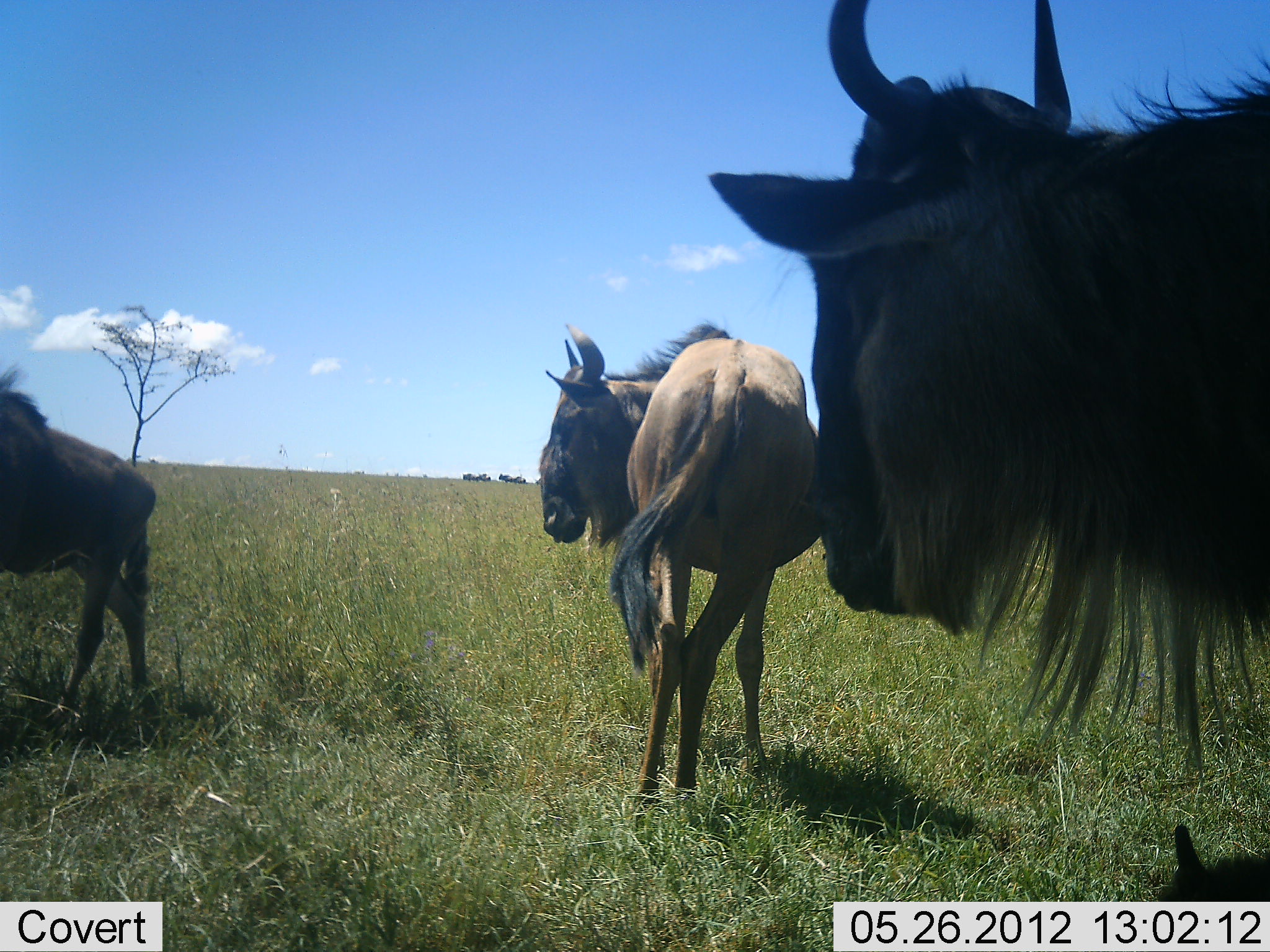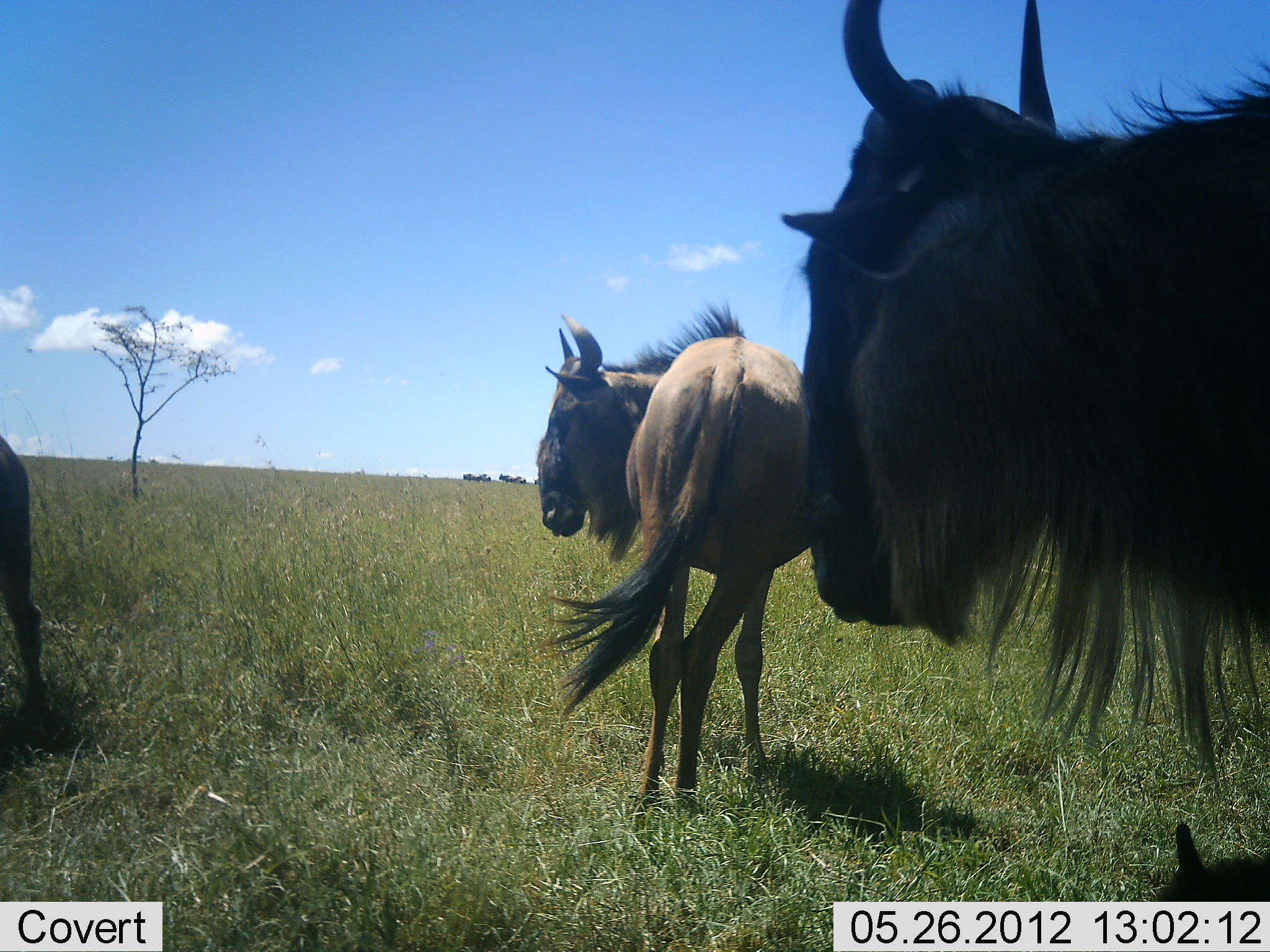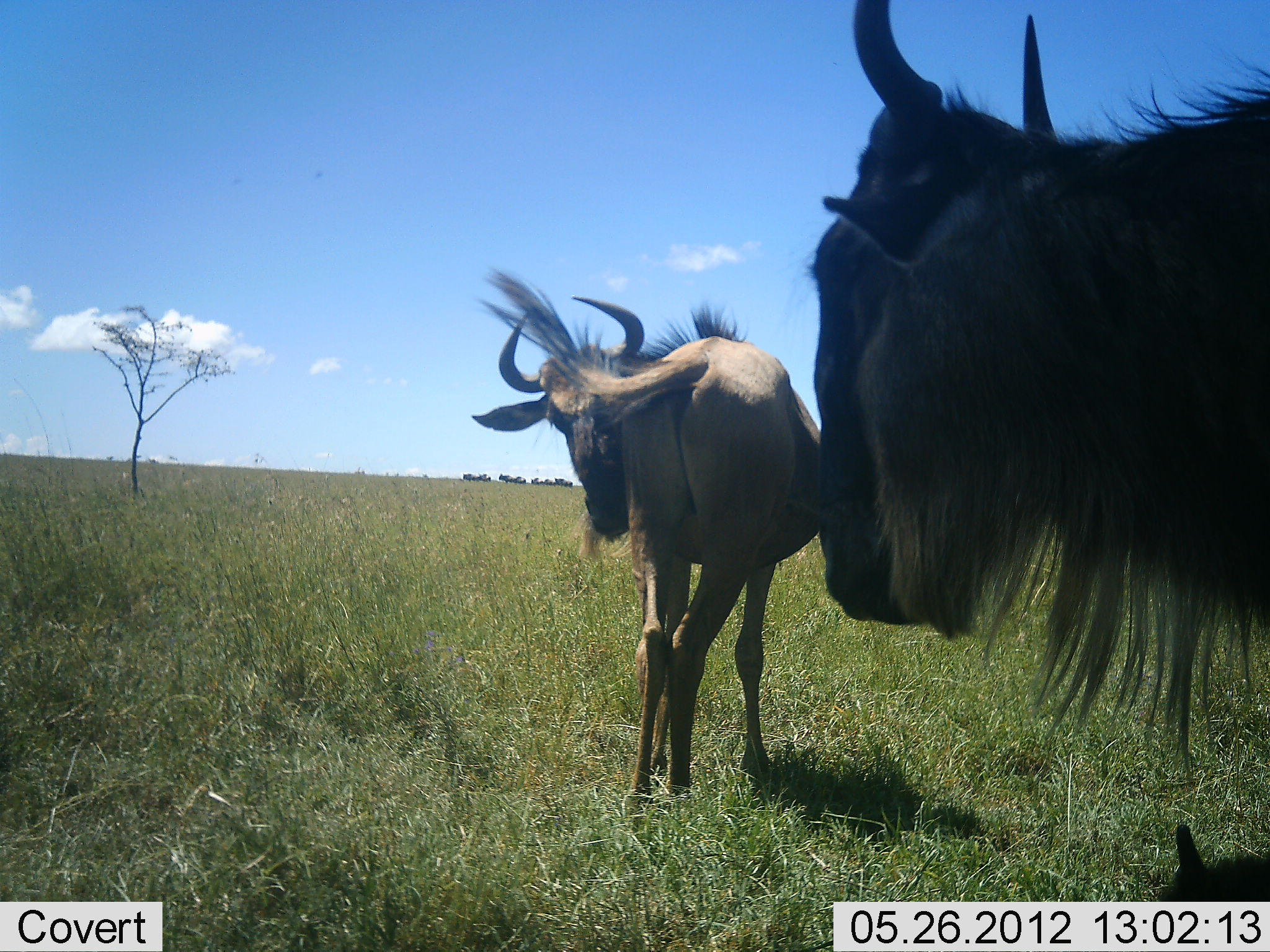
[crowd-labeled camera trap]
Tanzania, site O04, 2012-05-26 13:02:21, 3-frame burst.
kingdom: Animalia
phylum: Chordata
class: Mammalia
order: Artiodactyla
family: Bovidae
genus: Connochaetes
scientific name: Connochaetes taurinus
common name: blue wildebeest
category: wildebeest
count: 3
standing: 90%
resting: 30%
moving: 40%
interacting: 0%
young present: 20%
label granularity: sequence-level